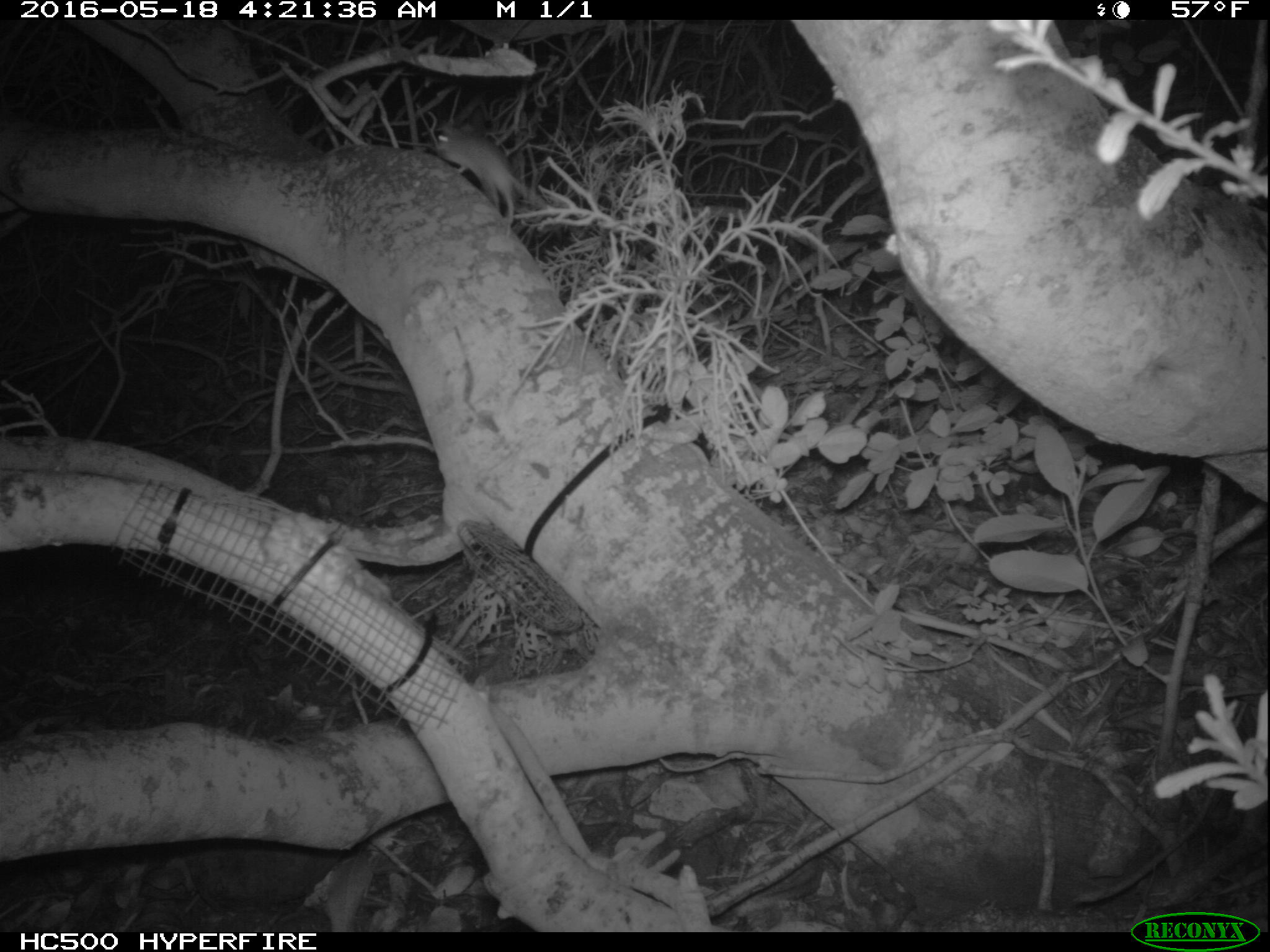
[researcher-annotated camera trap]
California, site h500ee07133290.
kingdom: Animalia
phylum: Chordata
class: Mammalia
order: Rodentia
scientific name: Rodentia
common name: rodent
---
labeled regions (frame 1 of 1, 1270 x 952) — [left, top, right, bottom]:
rodent: [436, 124, 543, 223]